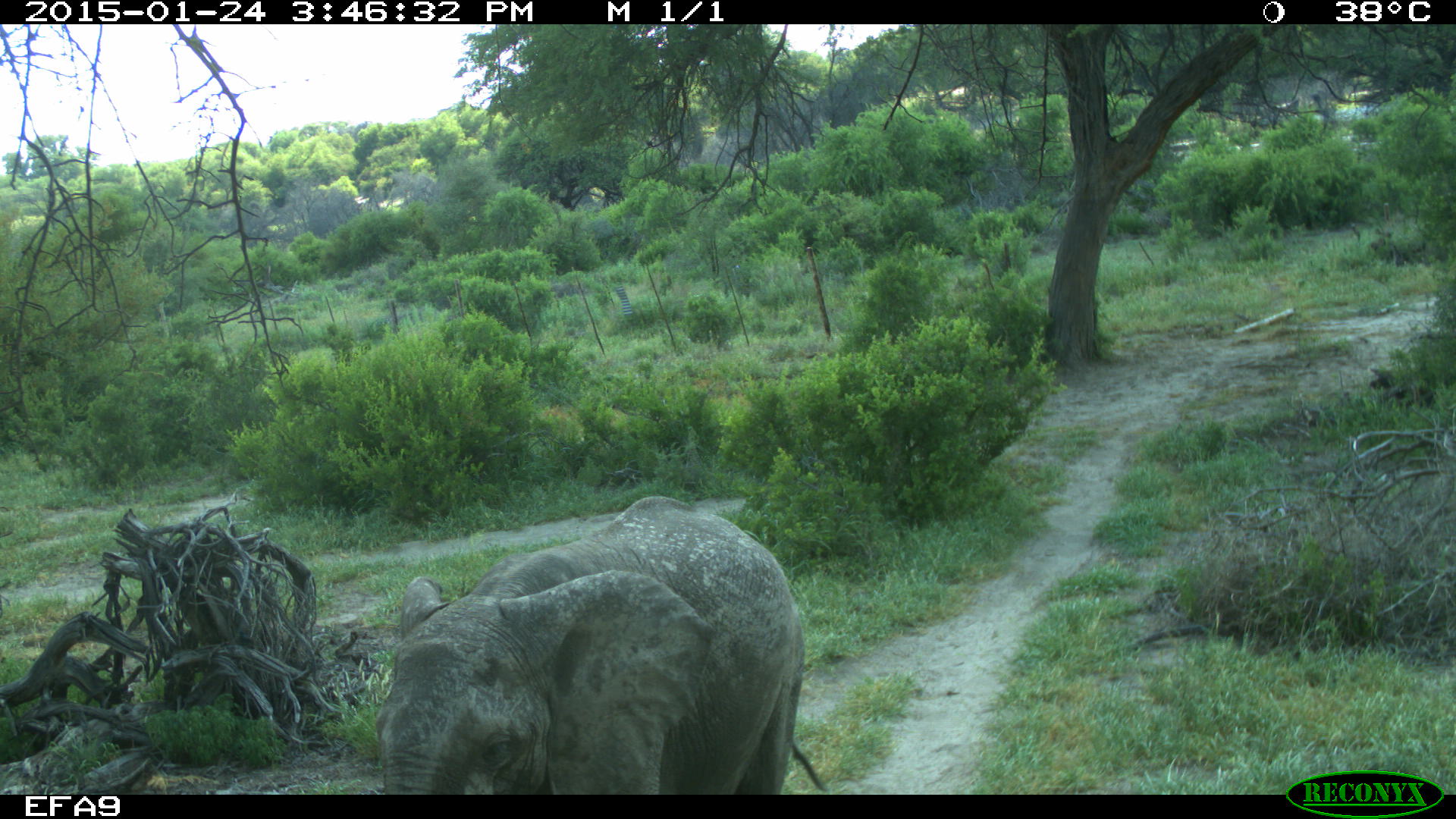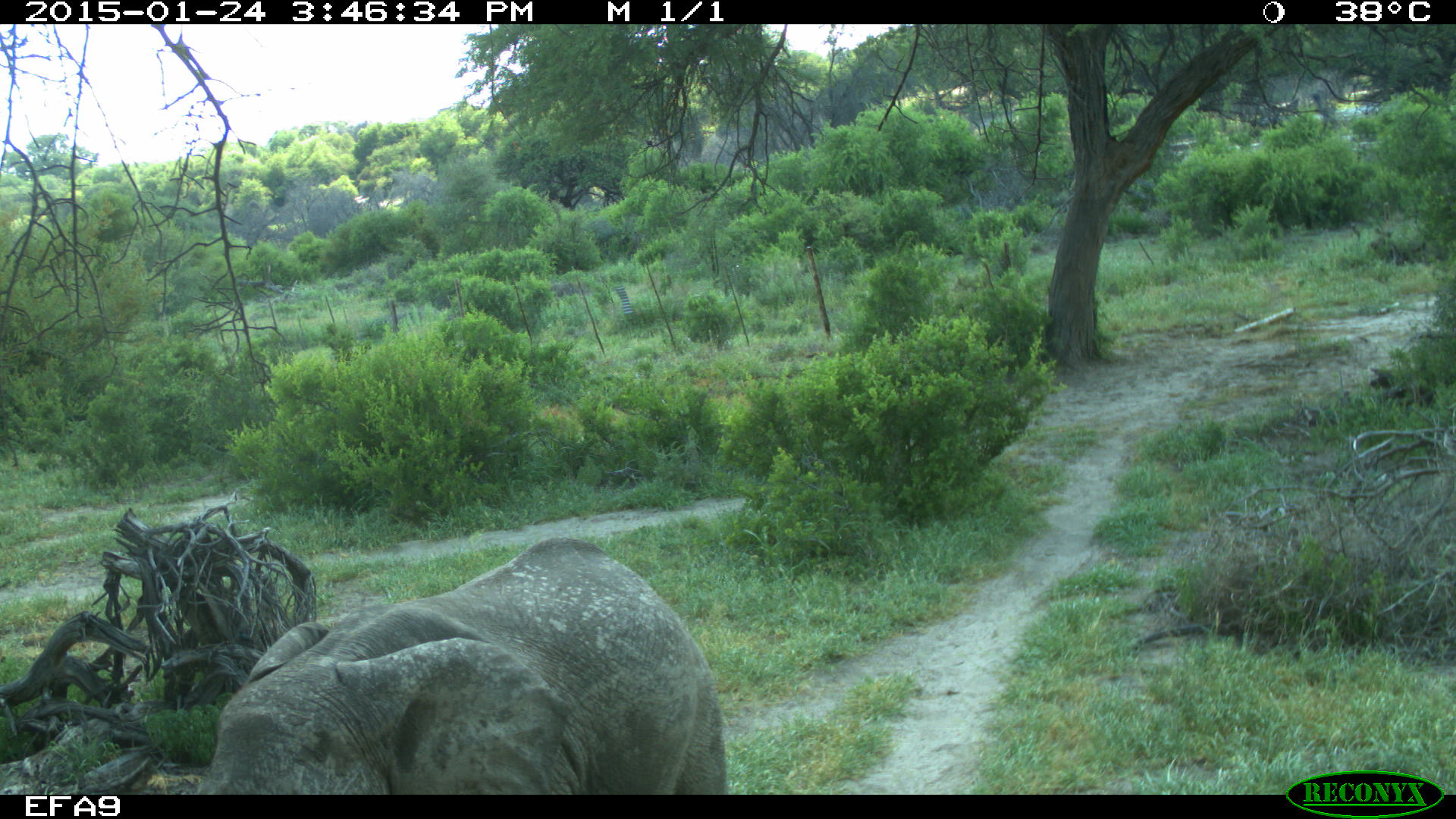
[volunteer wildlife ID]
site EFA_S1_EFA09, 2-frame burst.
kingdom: Animalia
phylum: Chordata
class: Mammalia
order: Proboscidea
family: Elephantidae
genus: Loxodonta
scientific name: Loxodonta africana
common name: african bush elephant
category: elephant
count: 1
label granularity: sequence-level